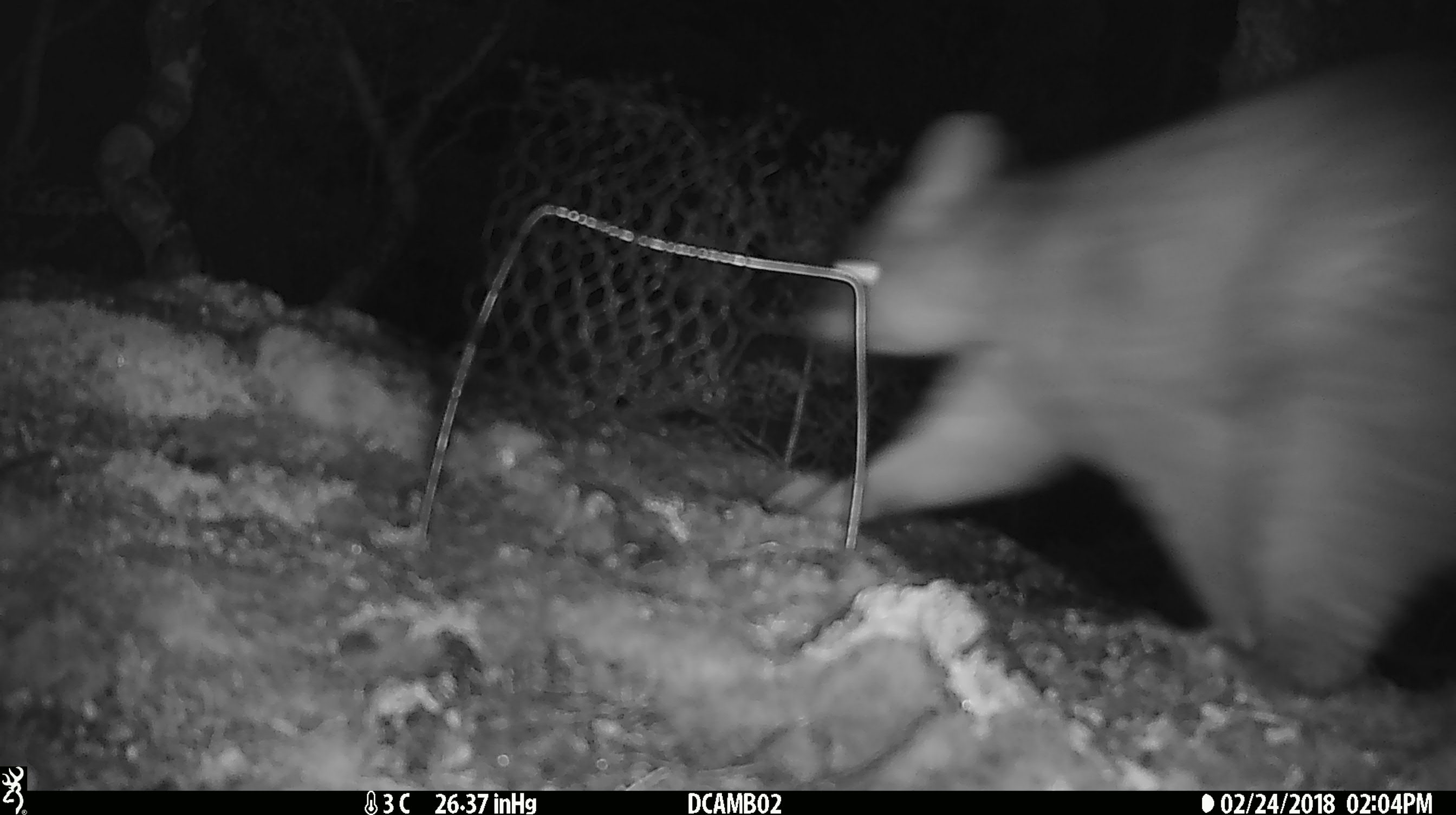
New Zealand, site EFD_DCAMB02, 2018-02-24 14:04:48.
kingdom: Animalia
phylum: Chordata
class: Mammalia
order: Diprotodontia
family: Phalangeridae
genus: Trichosurus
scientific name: Trichosurus vulpecula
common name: common brushtail possum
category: possum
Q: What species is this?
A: Possum (common brushtail possum) (Trichosurus vulpecula).